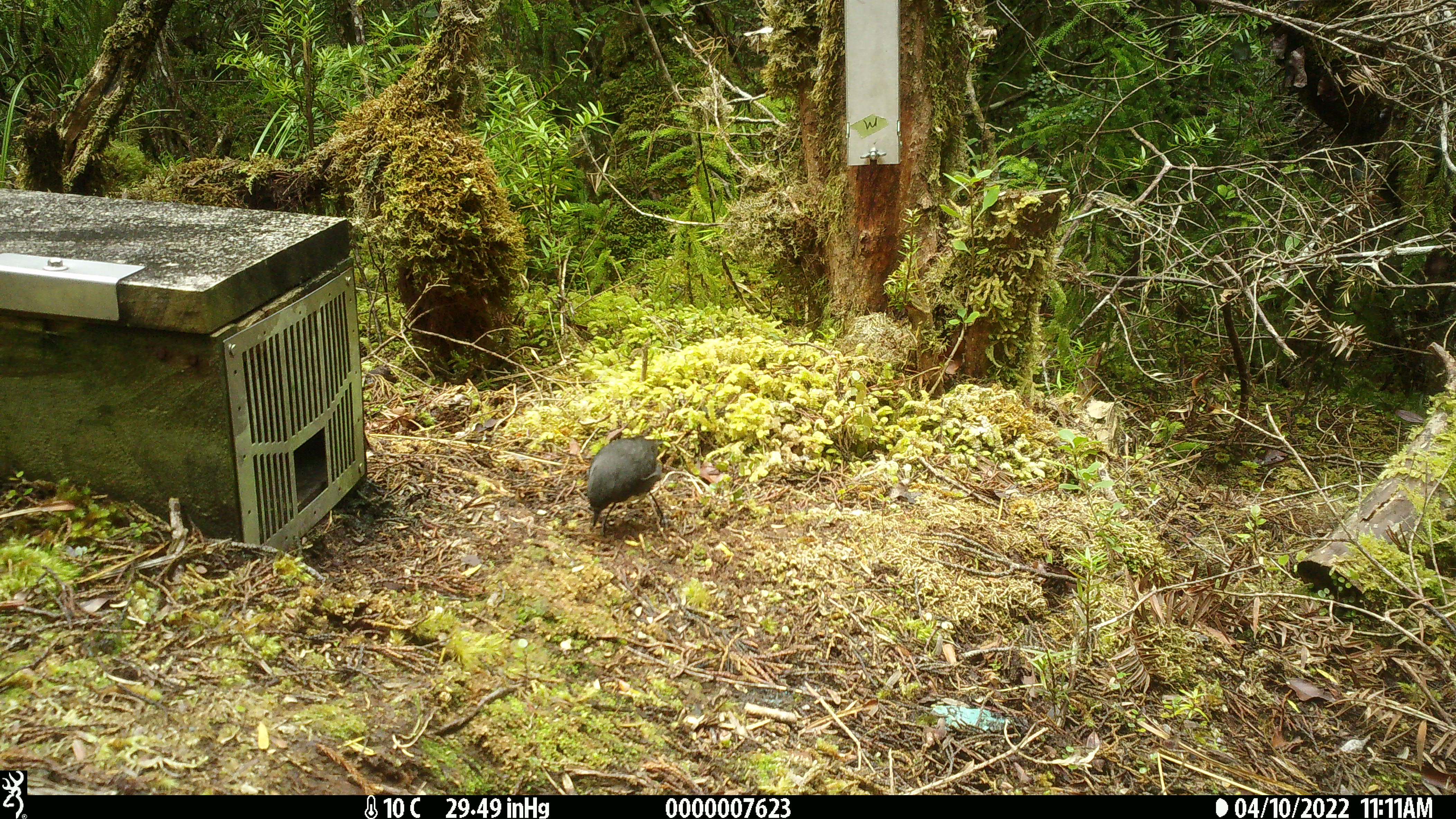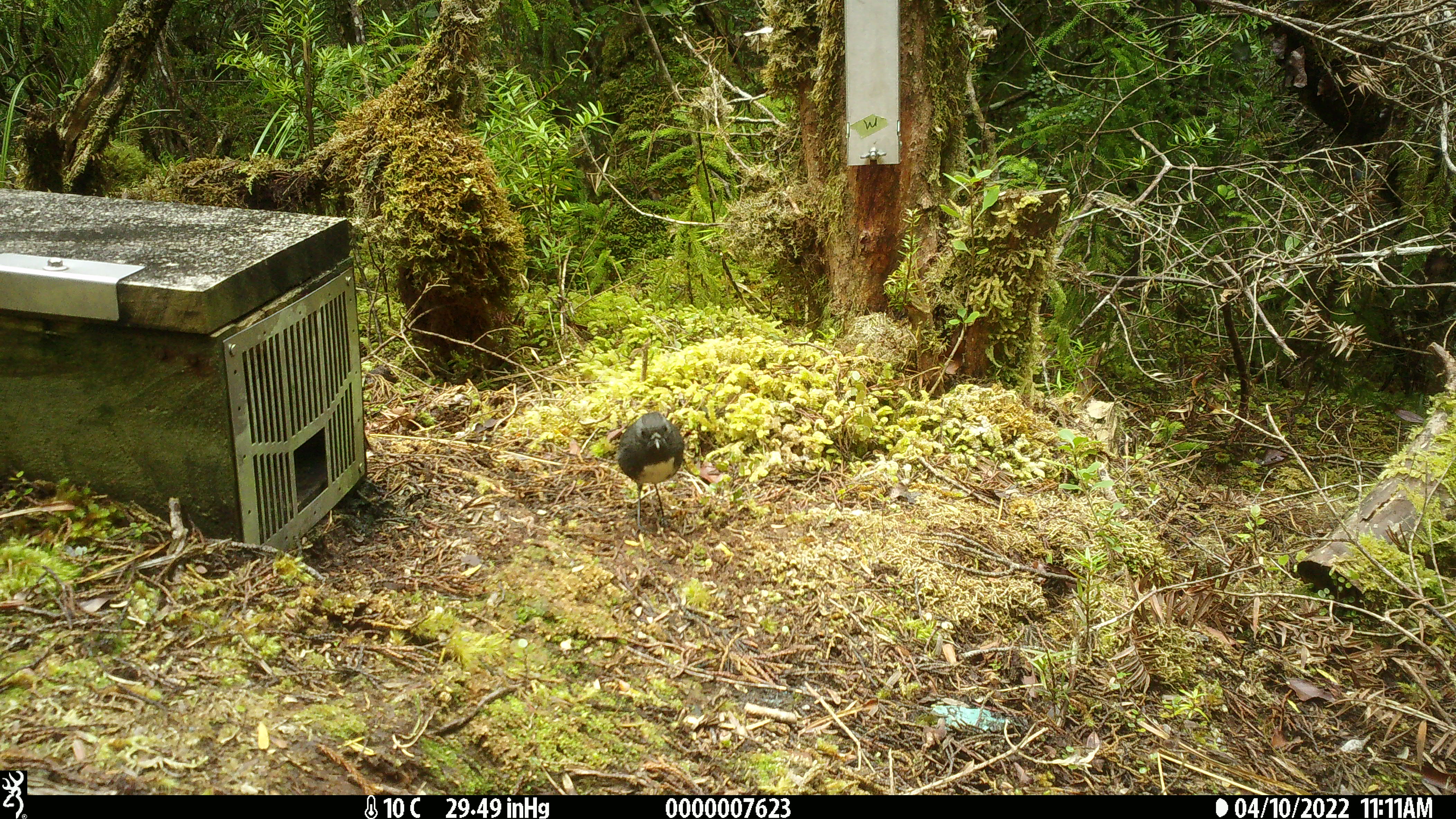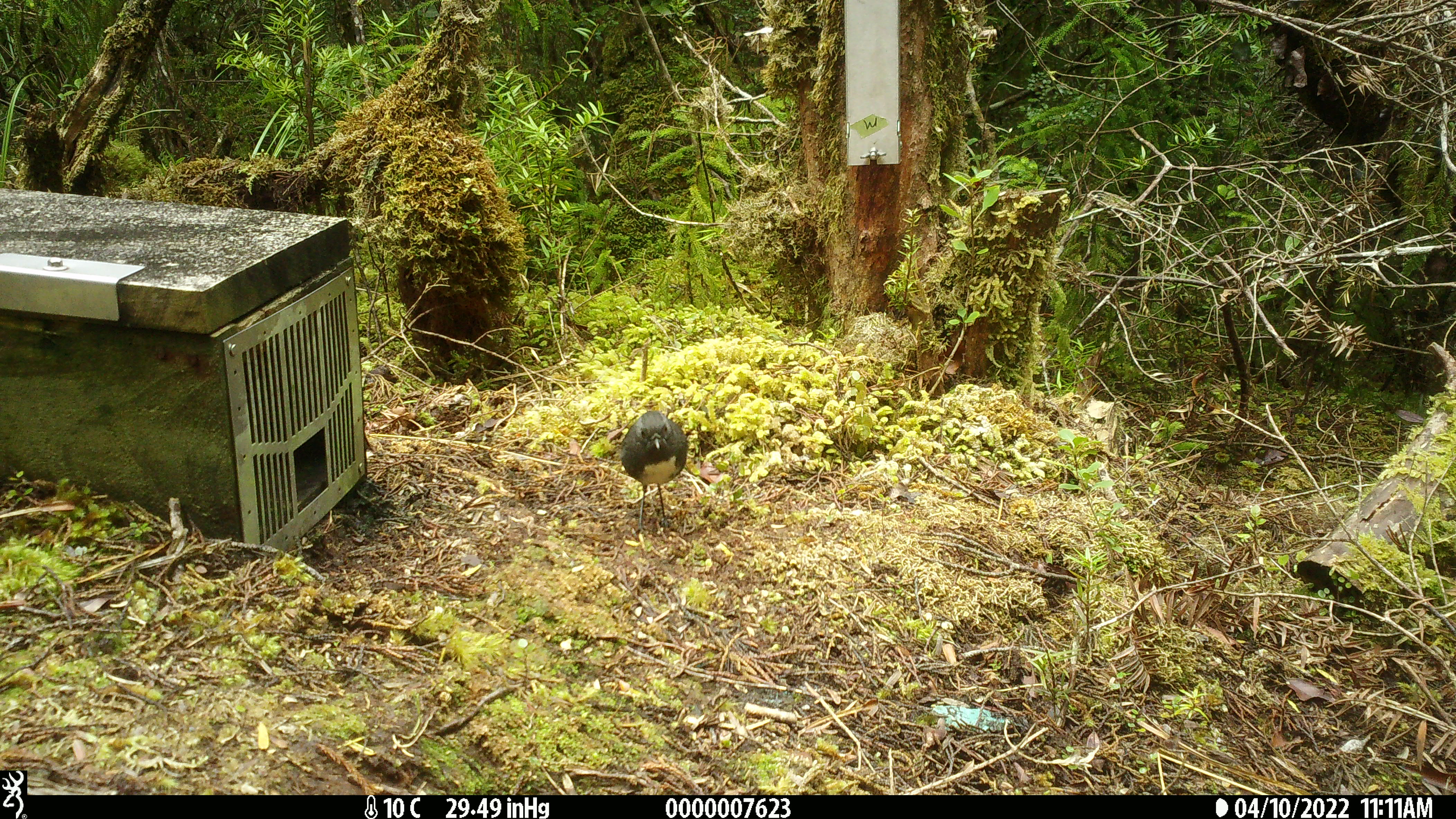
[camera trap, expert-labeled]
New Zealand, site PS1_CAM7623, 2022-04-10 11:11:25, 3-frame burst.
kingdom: Animalia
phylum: Chordata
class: Aves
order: Passeriformes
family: Petroicidae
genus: Petroica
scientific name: Petroica australis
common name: new zealand robin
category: robin